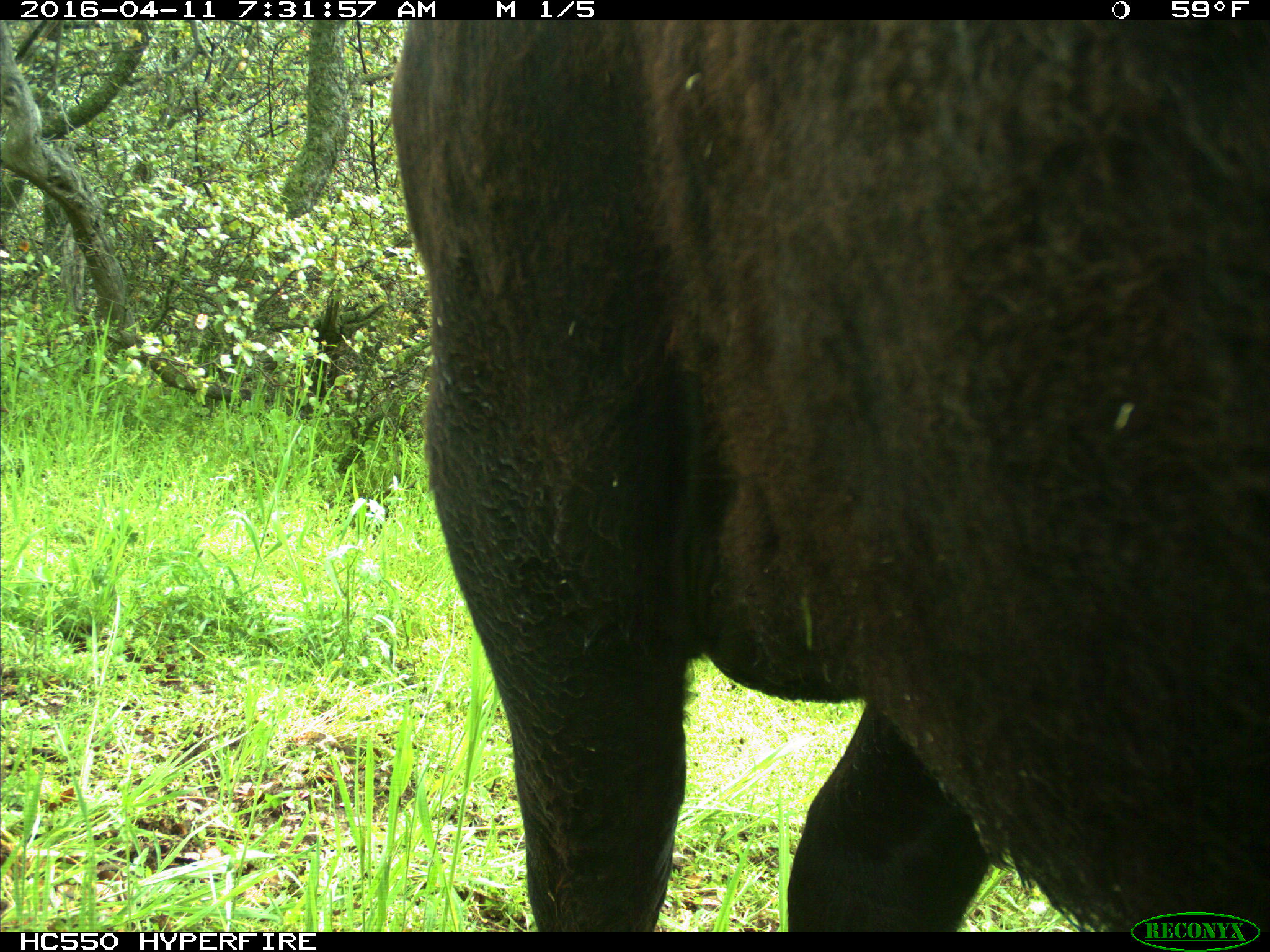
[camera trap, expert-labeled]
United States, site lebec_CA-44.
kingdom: Animalia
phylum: Chordata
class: Mammalia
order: Artiodactyla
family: Bovidae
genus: Bos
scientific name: Bos taurus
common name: domestic cow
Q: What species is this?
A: Bos taurus (domestic cow).